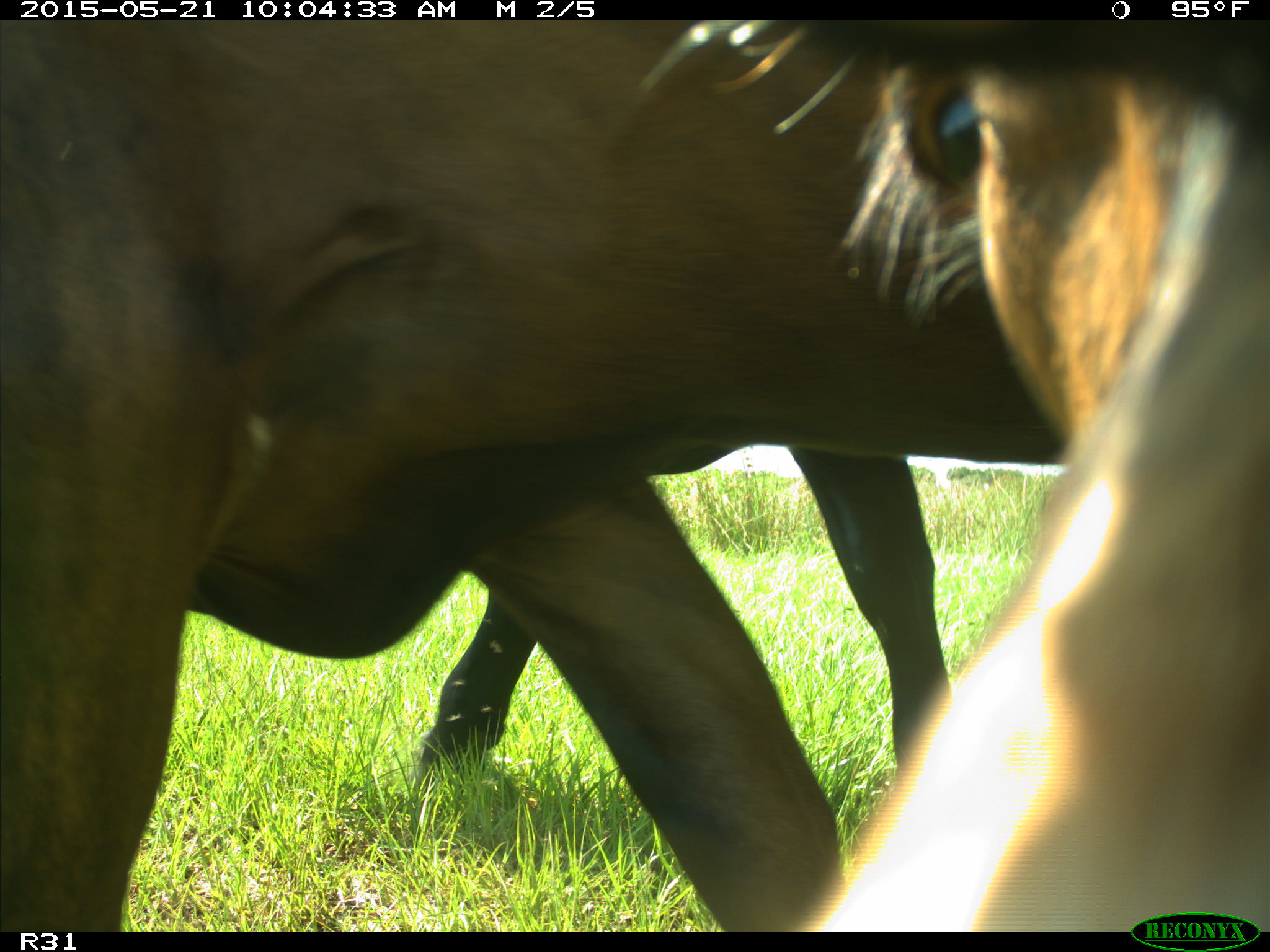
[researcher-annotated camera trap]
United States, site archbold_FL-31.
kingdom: Animalia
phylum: Chordata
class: Mammalia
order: Artiodactyla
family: Bovidae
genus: Bos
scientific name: Bos taurus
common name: domestic cow